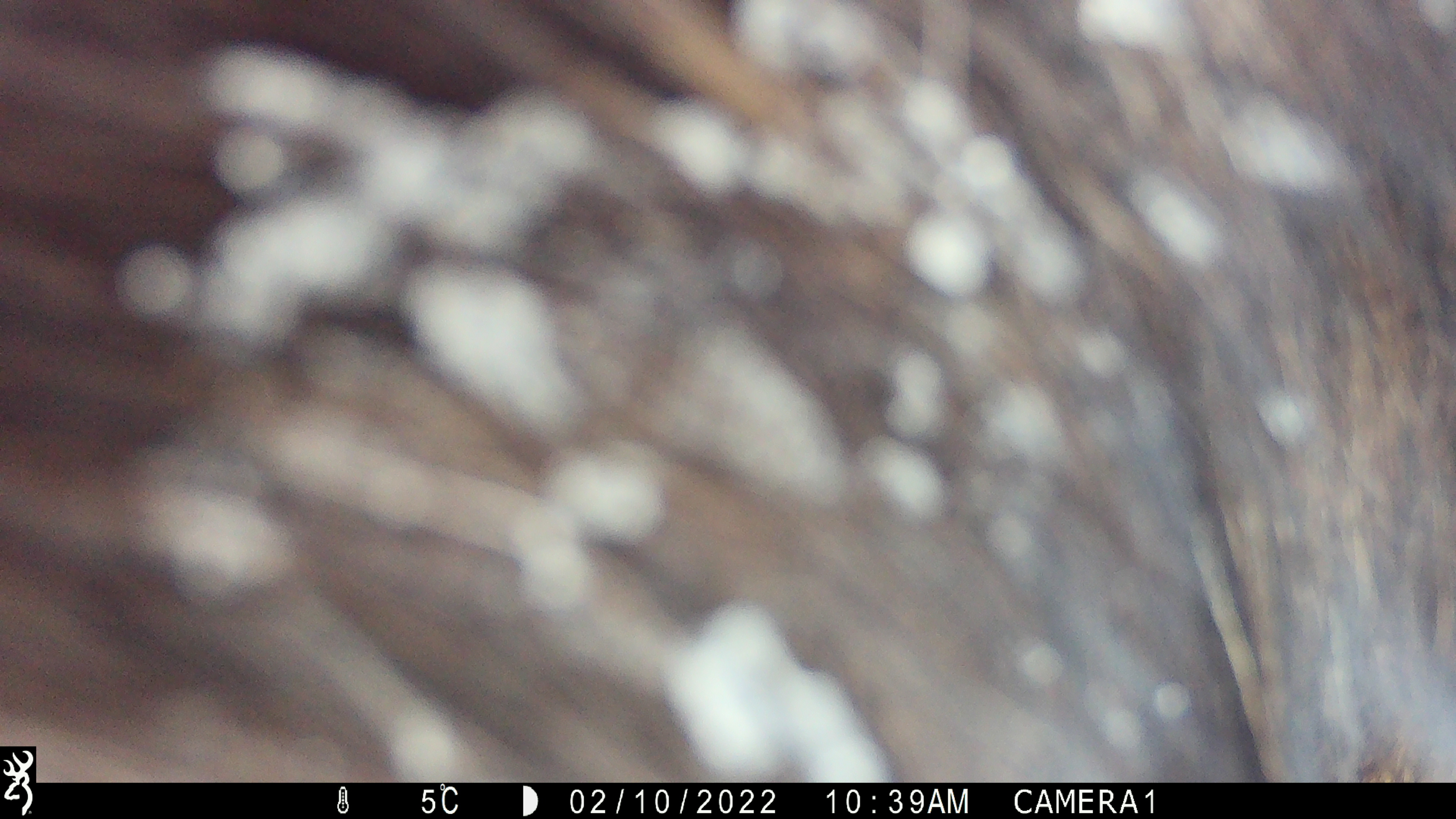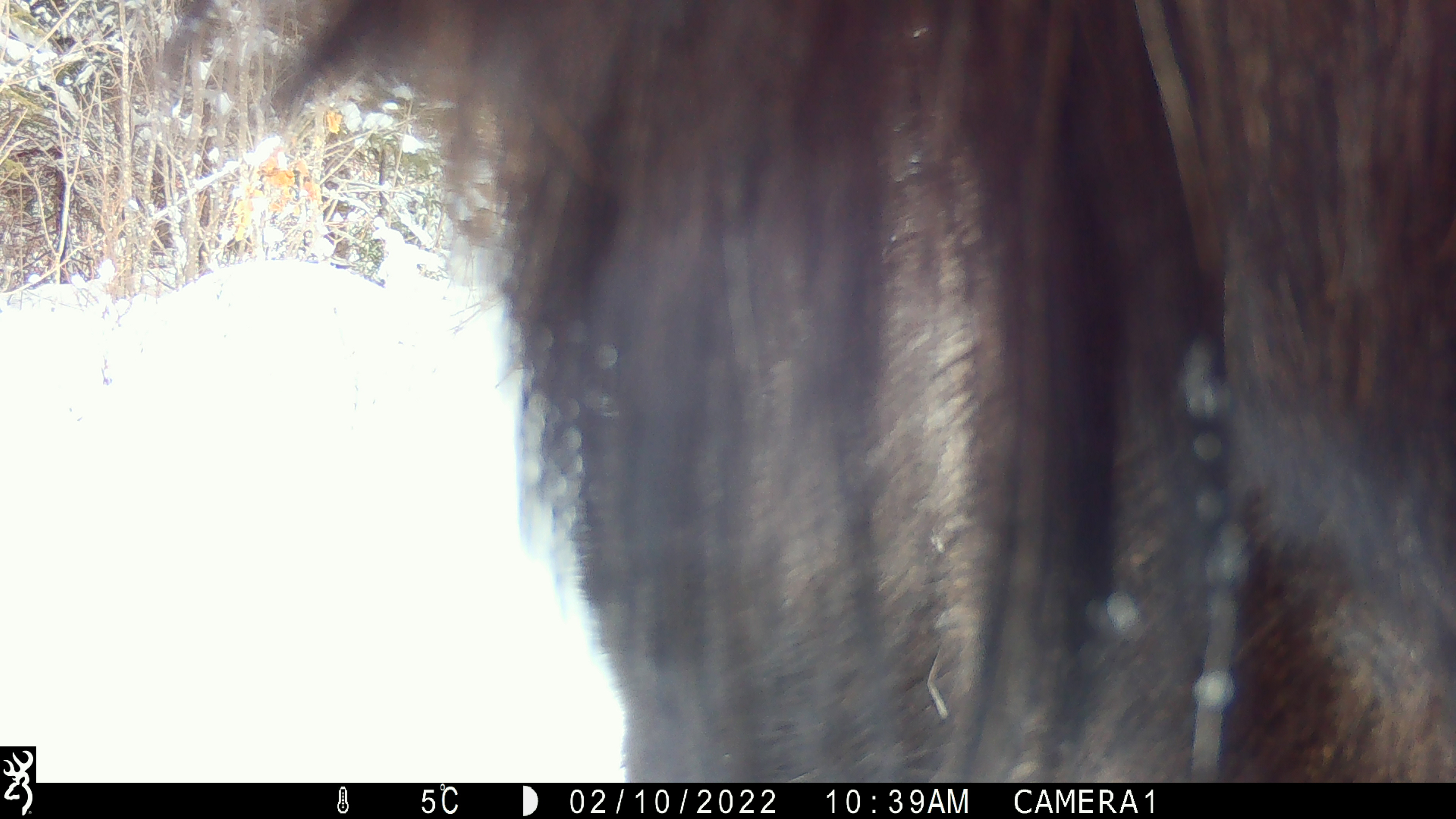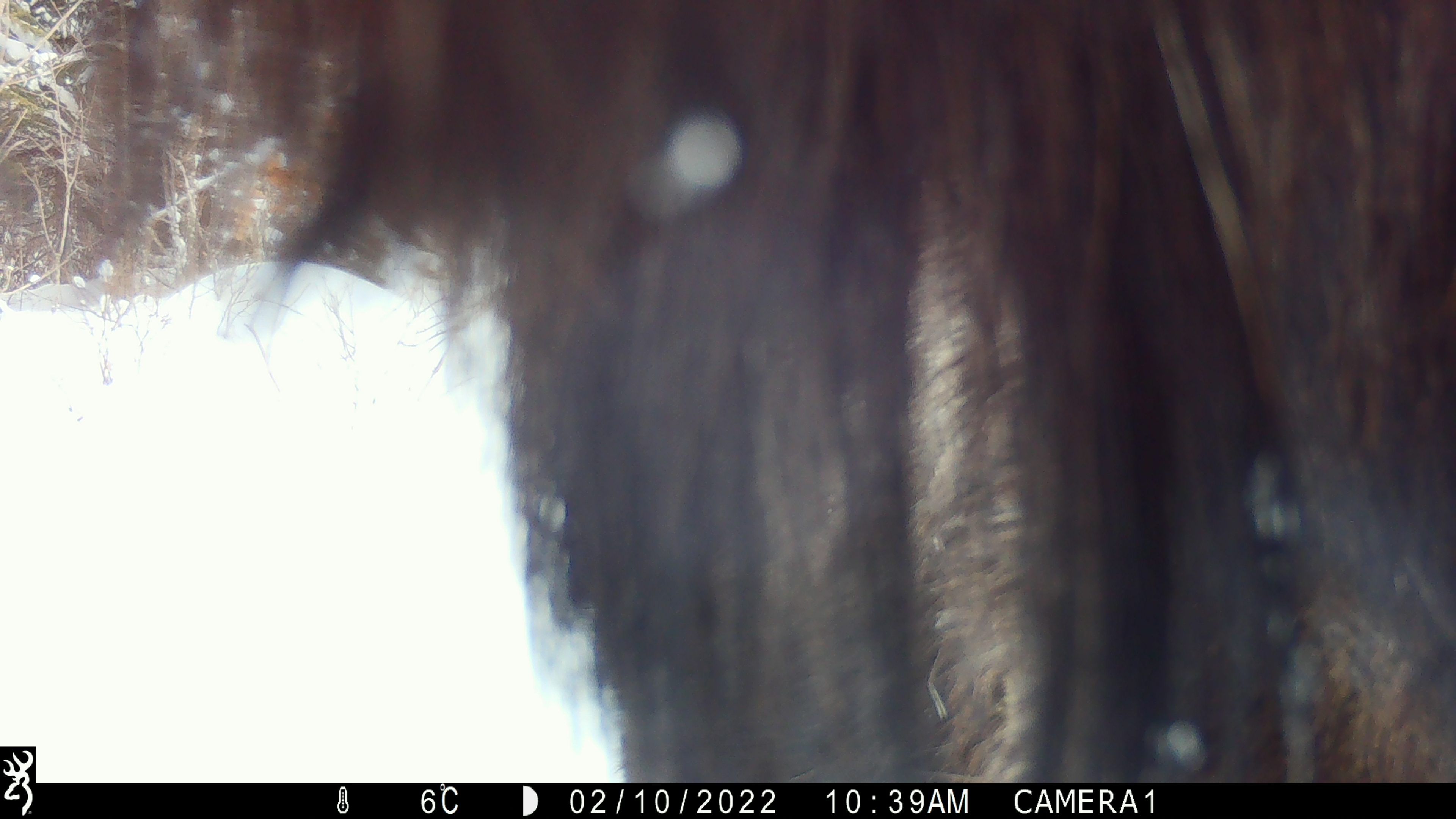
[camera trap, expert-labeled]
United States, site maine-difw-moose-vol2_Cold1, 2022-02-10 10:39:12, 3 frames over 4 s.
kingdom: Animalia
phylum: Chordata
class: Mammalia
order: Artiodactyla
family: Cervidae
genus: Alces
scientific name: Alces alces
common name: moose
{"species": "moose (Alces alces)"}